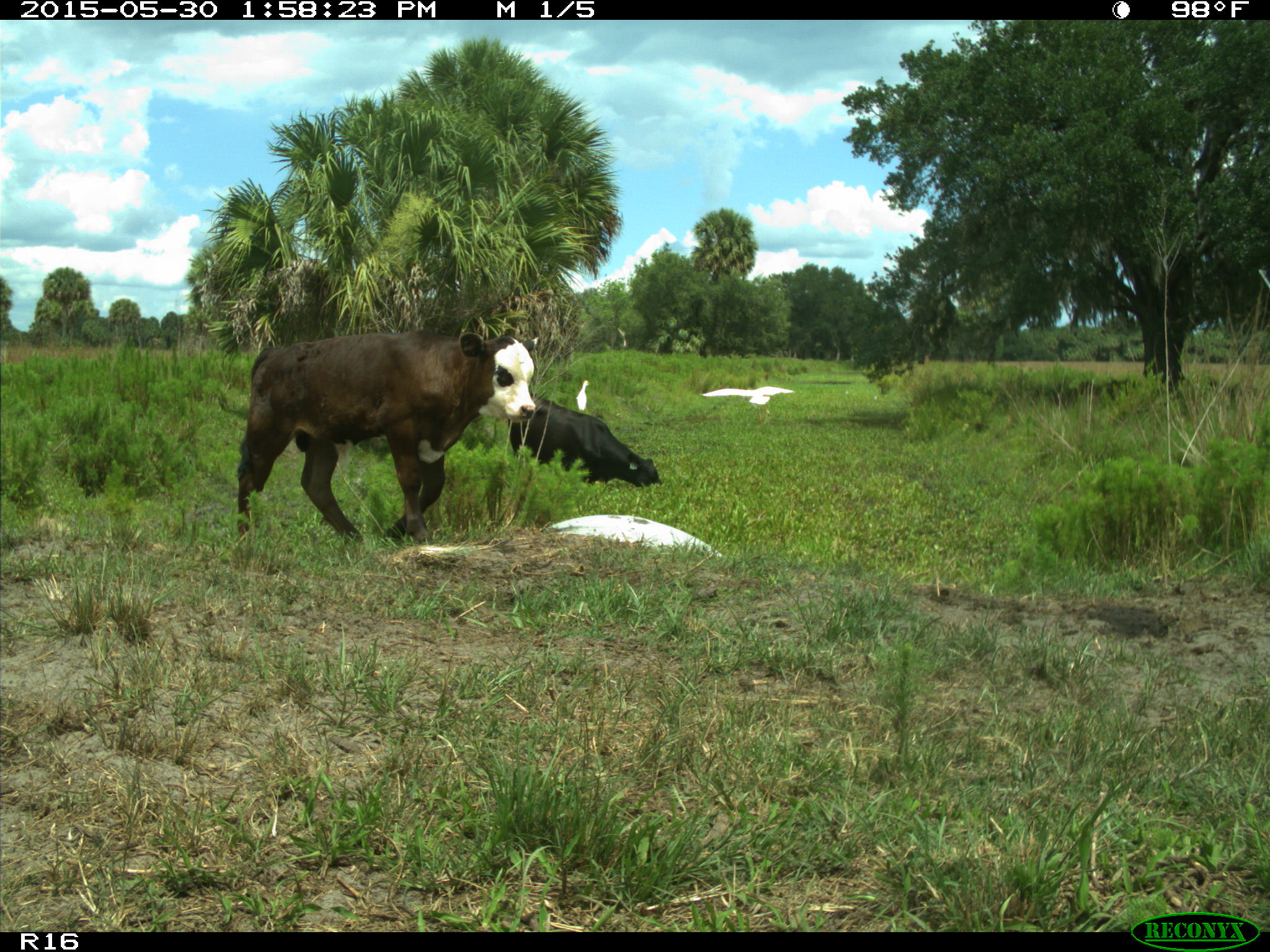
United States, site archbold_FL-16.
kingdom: Animalia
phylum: Chordata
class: Mammalia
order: Artiodactyla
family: Bovidae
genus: Bos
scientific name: Bos taurus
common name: domestic cow